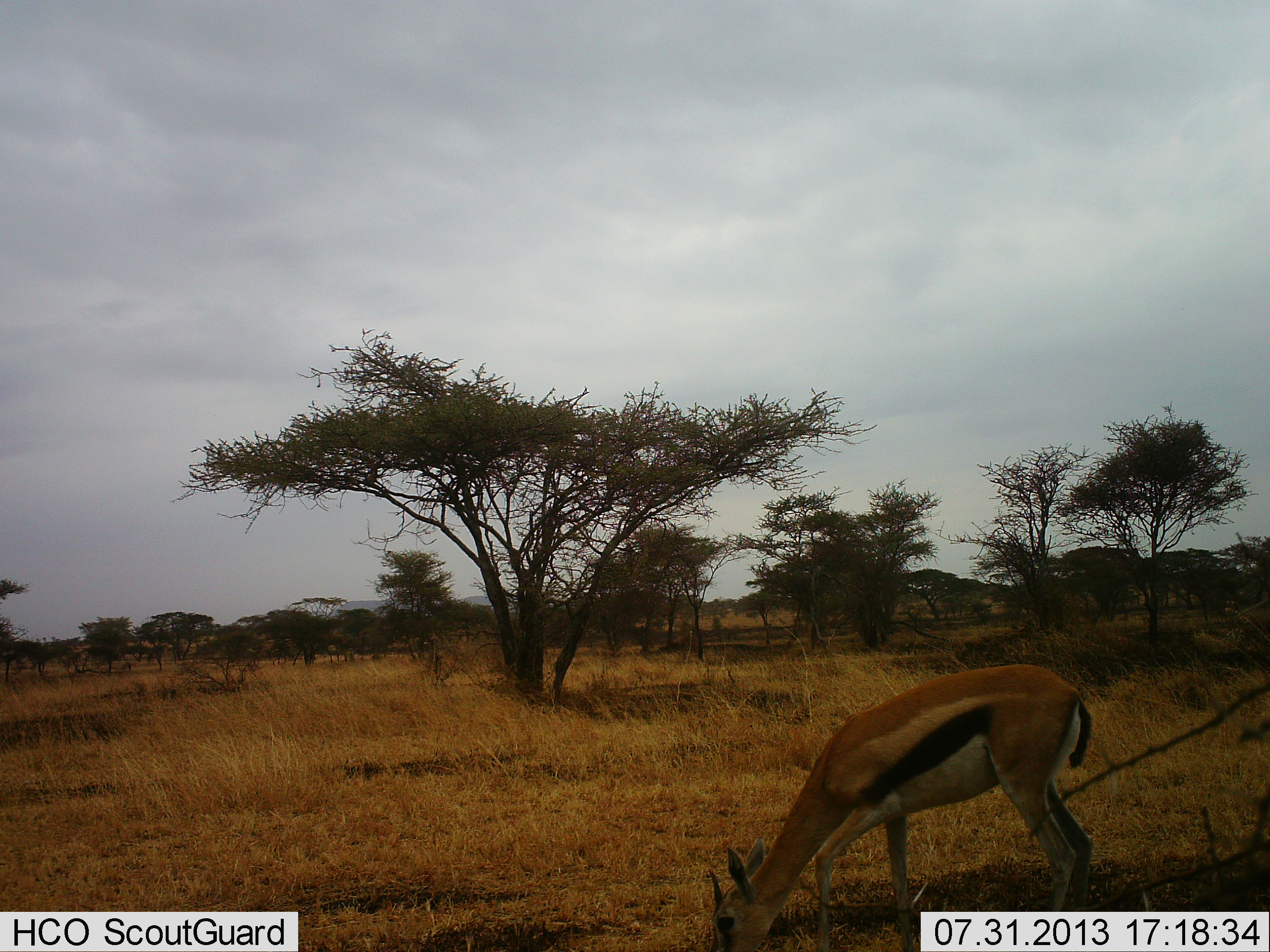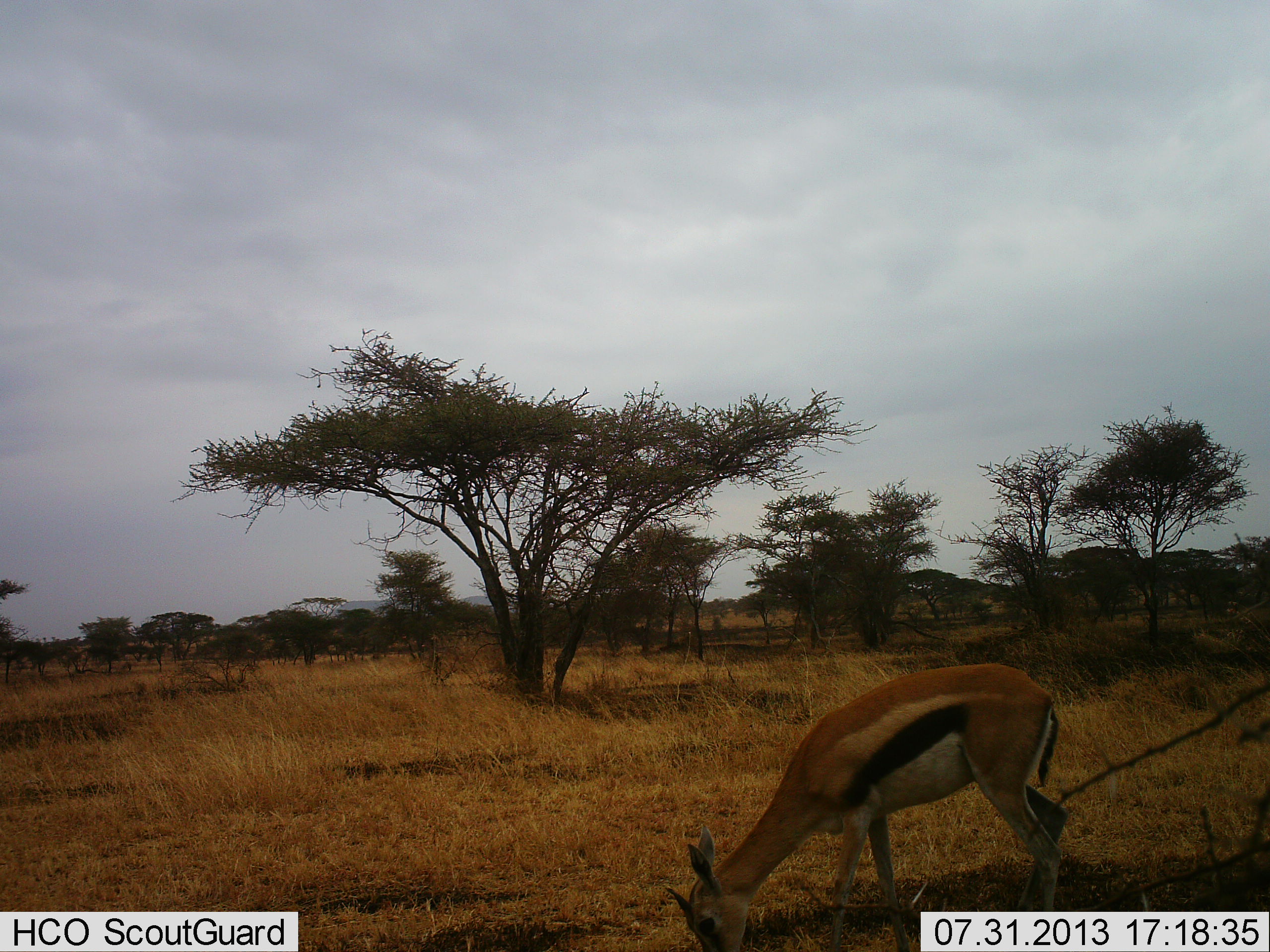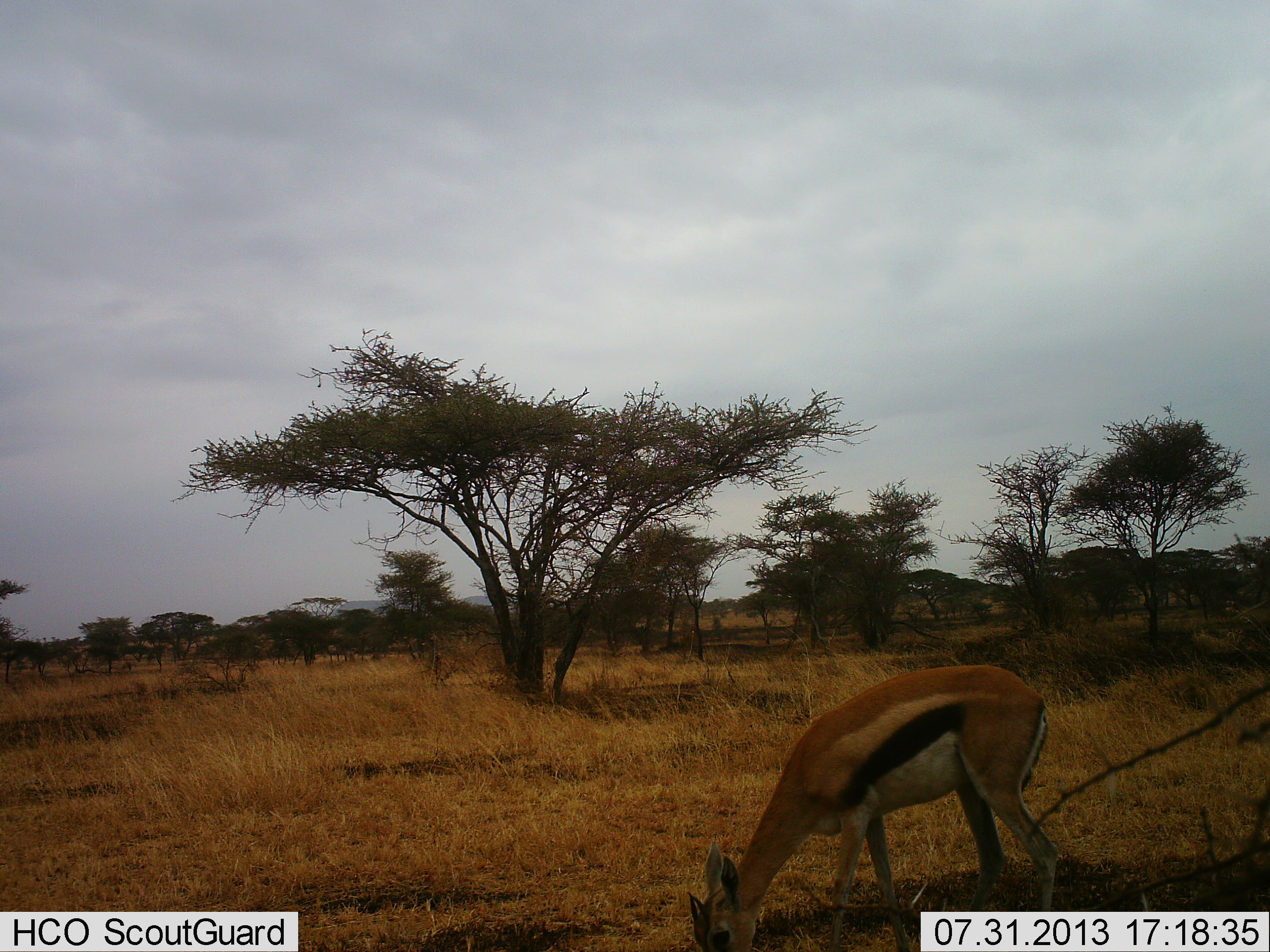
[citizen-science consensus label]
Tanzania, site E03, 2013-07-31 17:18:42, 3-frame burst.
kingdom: Animalia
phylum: Chordata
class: Mammalia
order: Artiodactyla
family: Bovidae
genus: Eudorcas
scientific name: Eudorcas thomsonii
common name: thomson's gazelle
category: gazellethomsons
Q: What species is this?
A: Gazellethomsons (thomson's gazelle) (Eudorcas thomsonii).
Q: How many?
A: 1.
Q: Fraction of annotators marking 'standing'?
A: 11%.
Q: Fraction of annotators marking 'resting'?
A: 0%.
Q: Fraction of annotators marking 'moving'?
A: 5%.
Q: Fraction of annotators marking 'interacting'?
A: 0%.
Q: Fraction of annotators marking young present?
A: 0%.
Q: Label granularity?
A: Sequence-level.